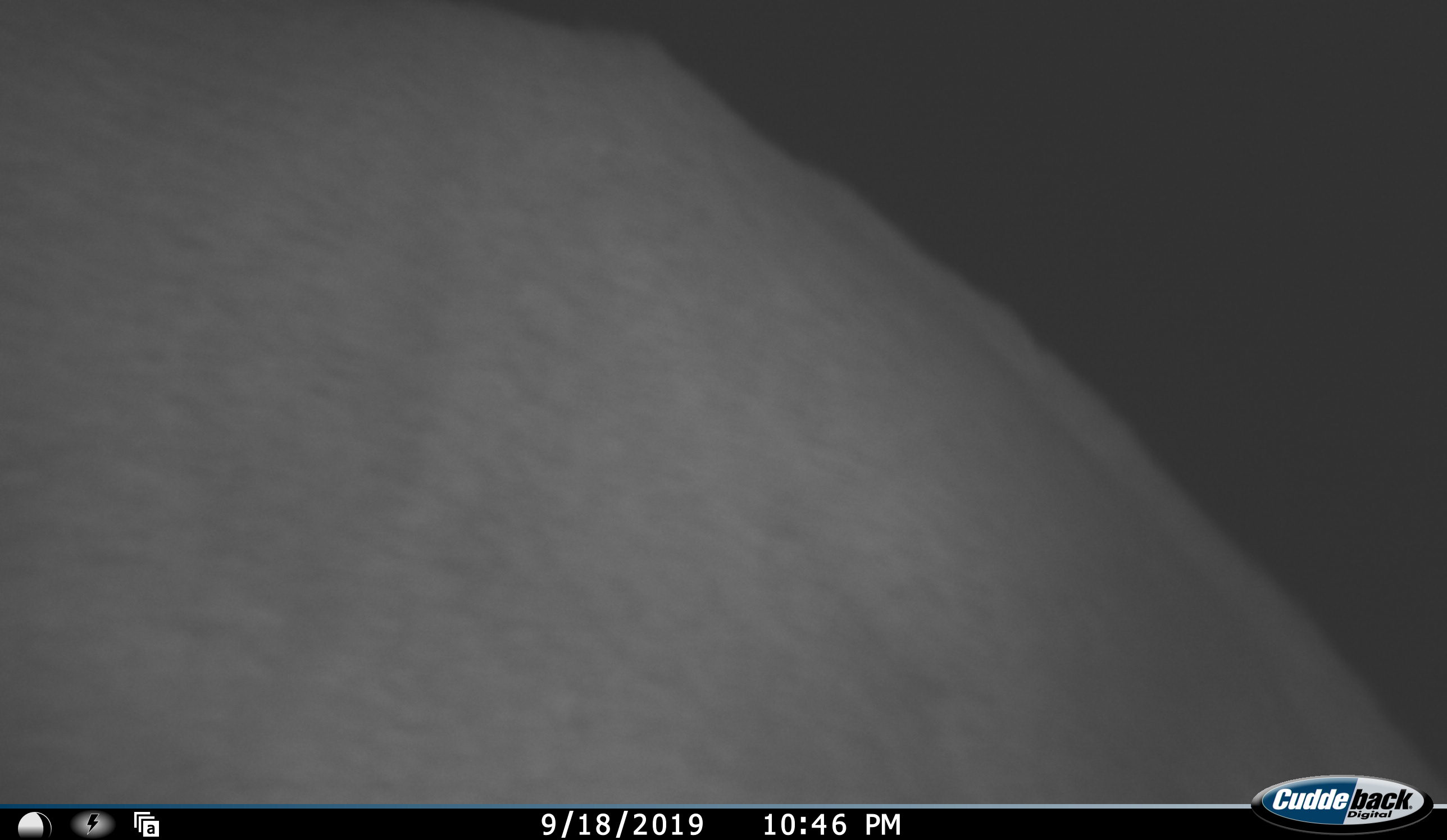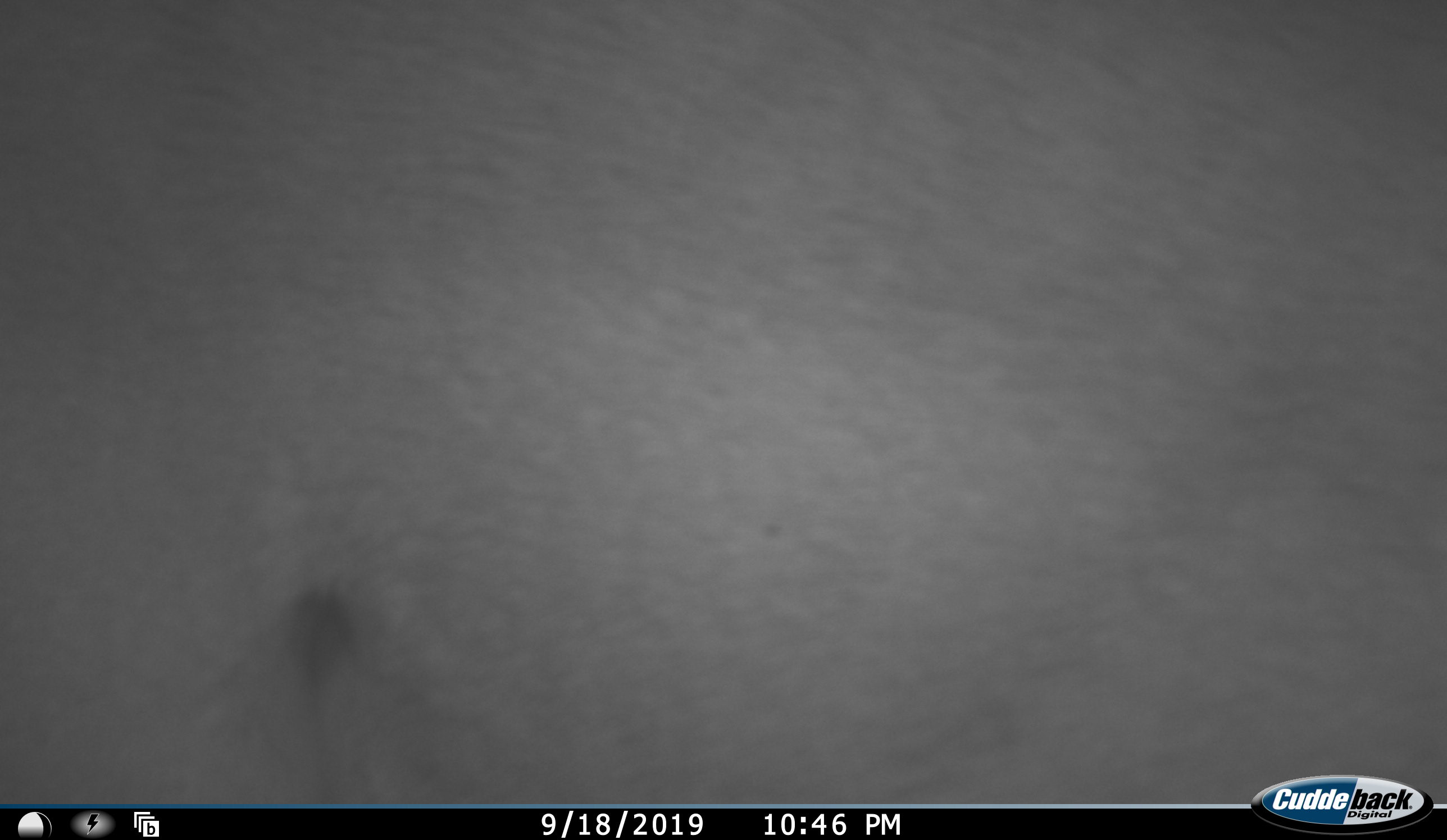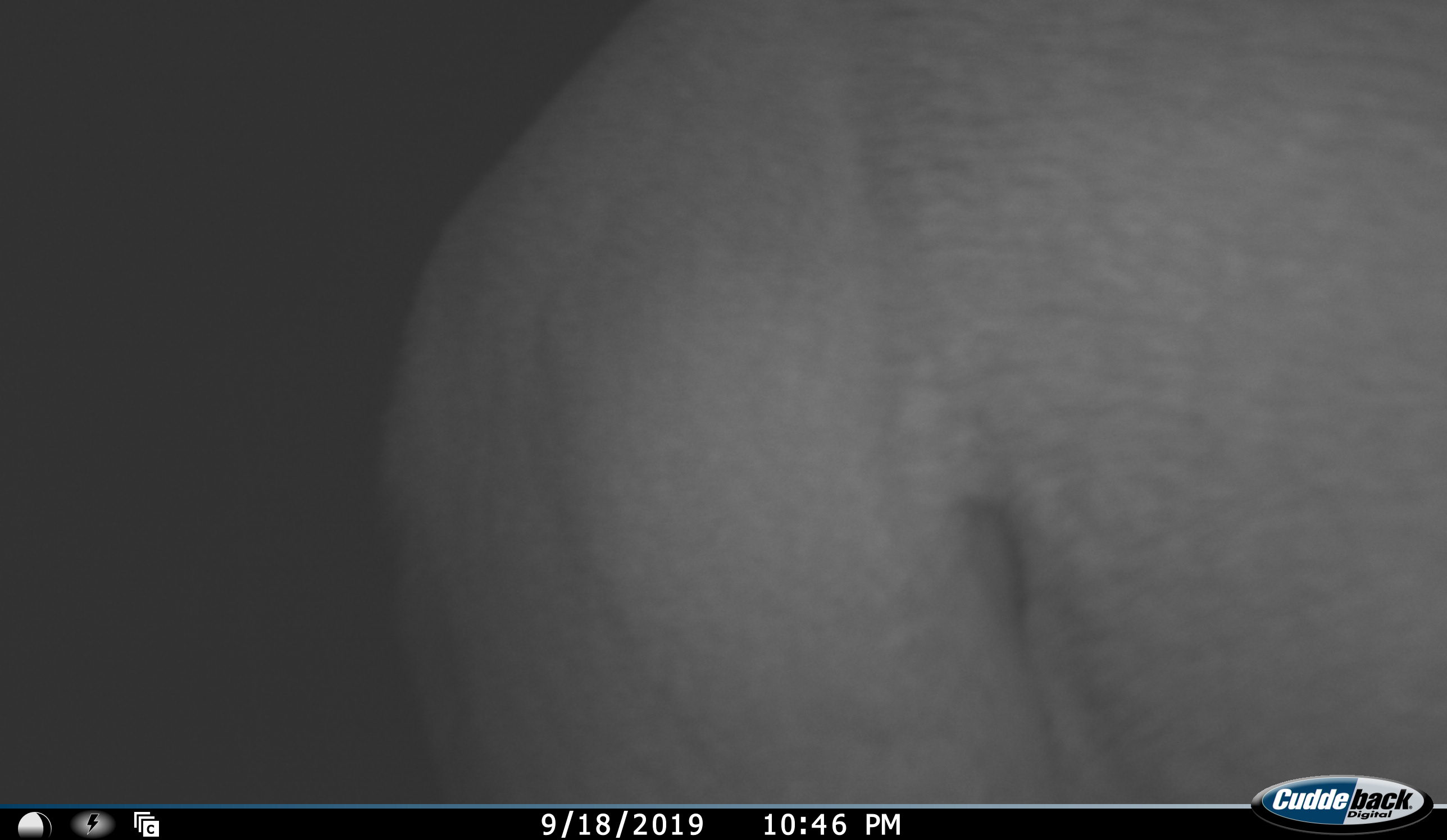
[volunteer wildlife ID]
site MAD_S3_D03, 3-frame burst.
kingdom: Animalia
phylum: Chordata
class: Mammalia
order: Artiodactyla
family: Bovidae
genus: Aepyceros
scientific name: Aepyceros melampus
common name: impala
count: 1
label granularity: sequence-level